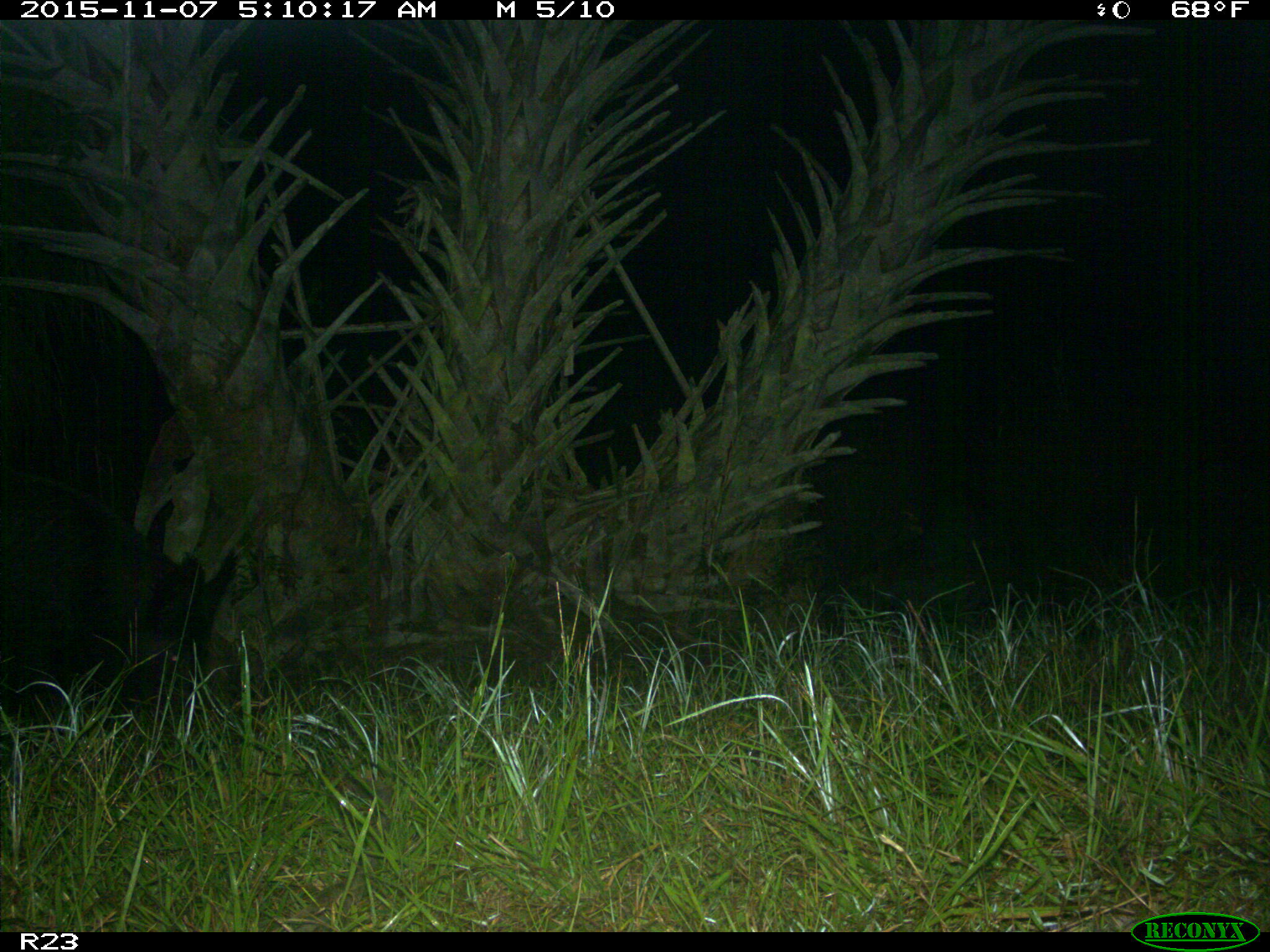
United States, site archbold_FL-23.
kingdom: Animalia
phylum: Chordata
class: Mammalia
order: Artiodactyla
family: Suidae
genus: Sus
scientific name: Sus scrofa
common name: wild boar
Sus scrofa (wild boar).